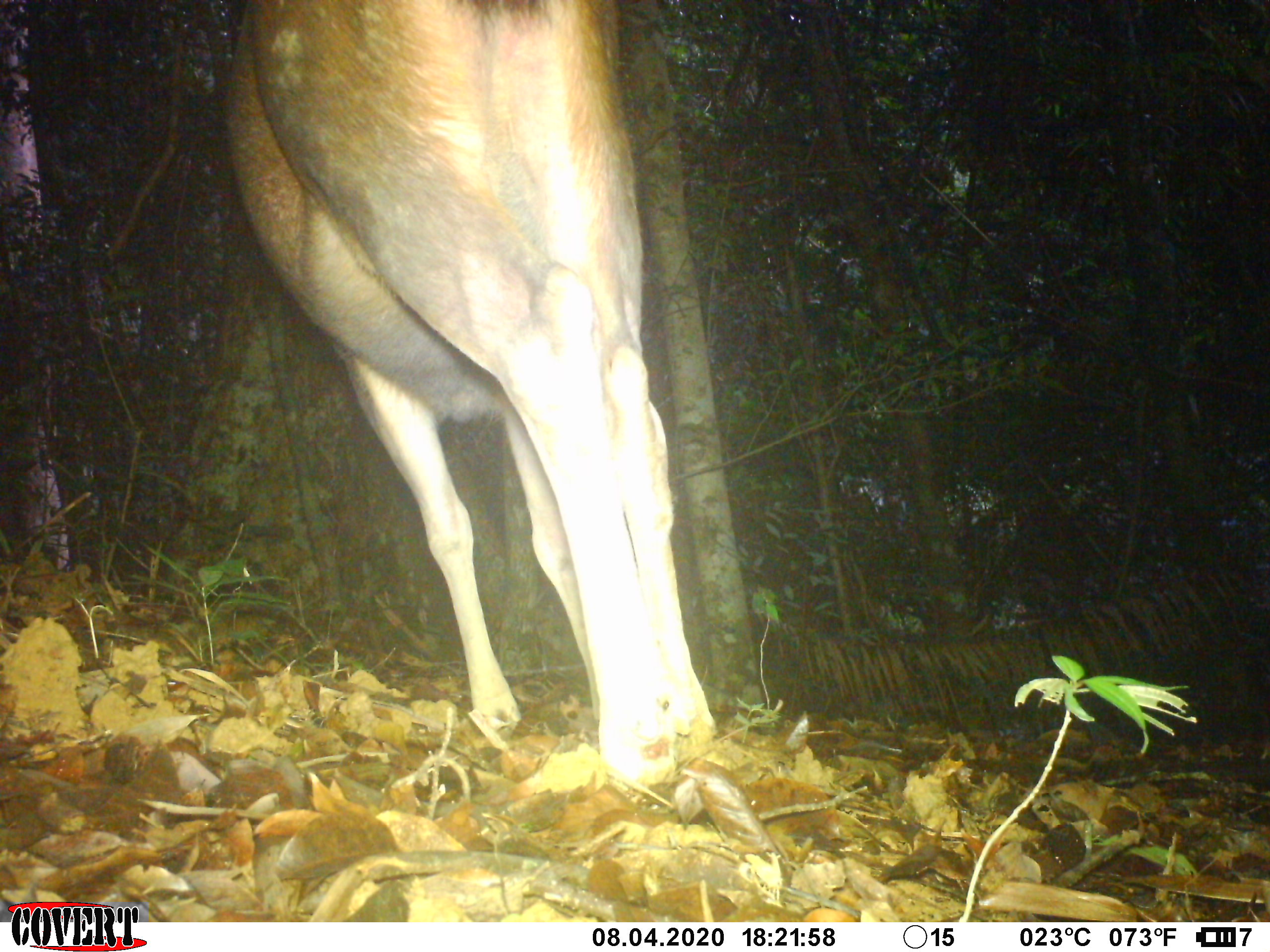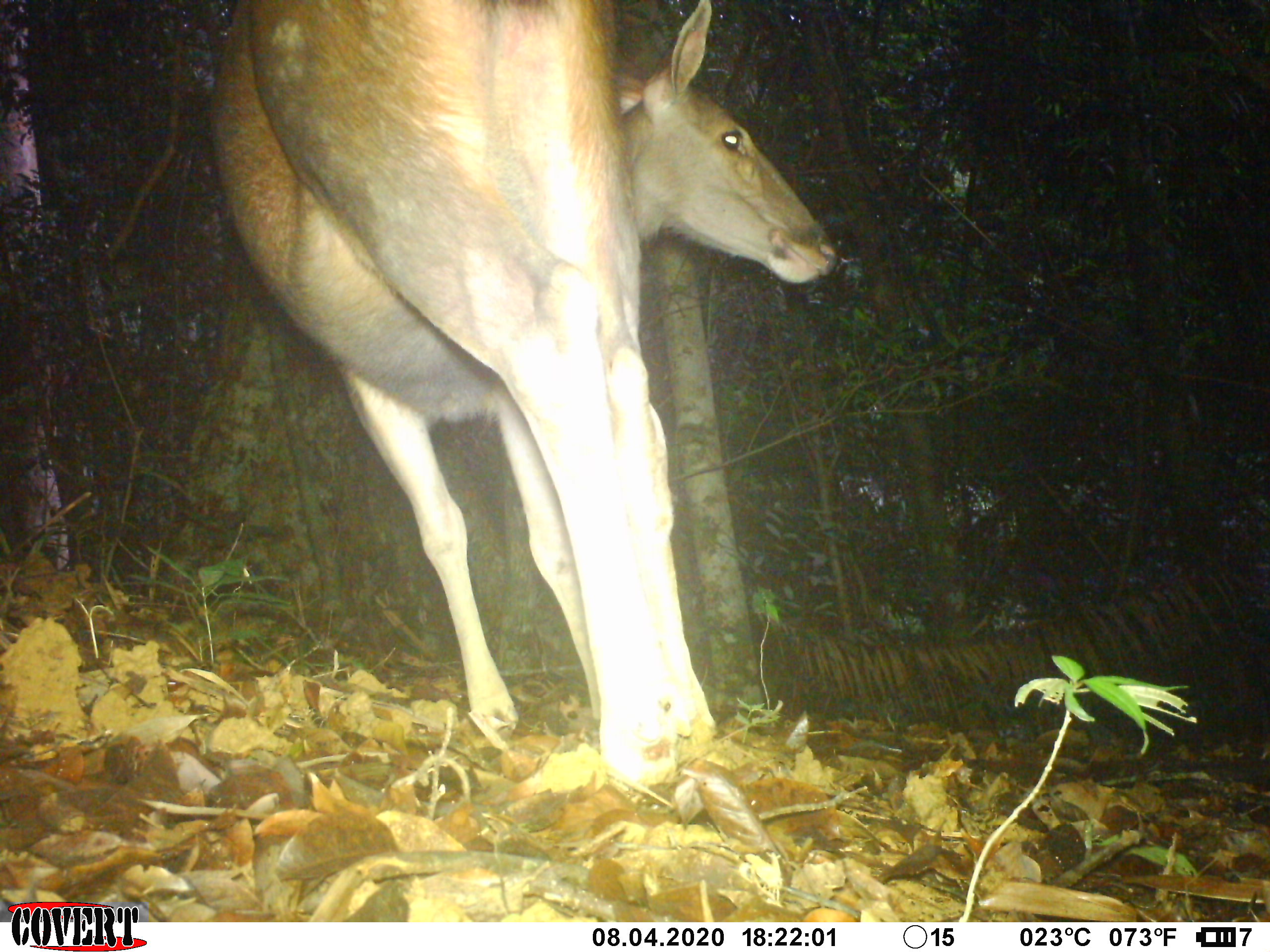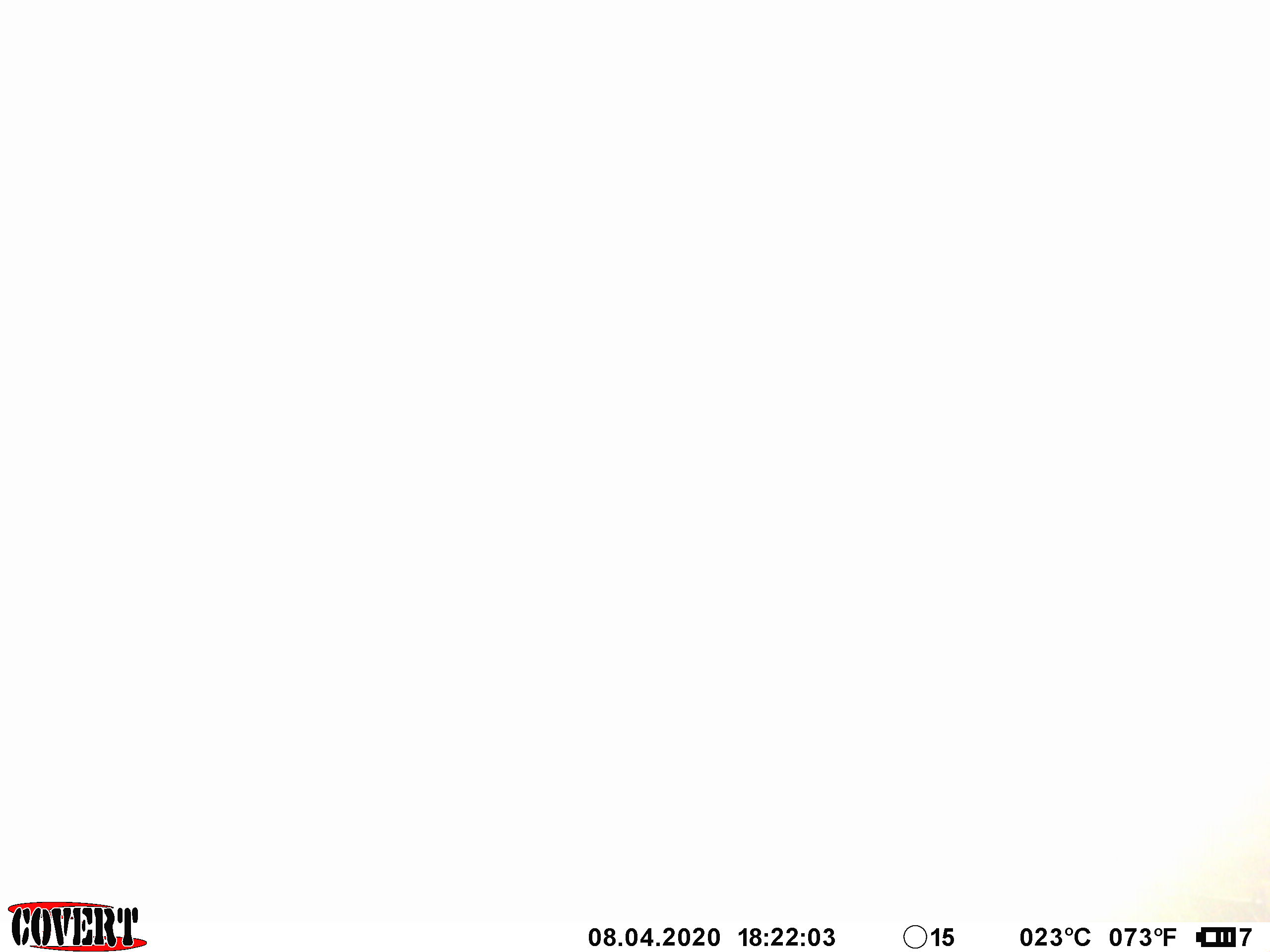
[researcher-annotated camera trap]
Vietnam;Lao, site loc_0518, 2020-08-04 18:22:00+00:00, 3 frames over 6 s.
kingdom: Animalia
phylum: Chordata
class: Mammalia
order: Artiodactyla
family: Cervidae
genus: Rusa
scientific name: Rusa unicolor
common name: sambar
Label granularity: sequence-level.